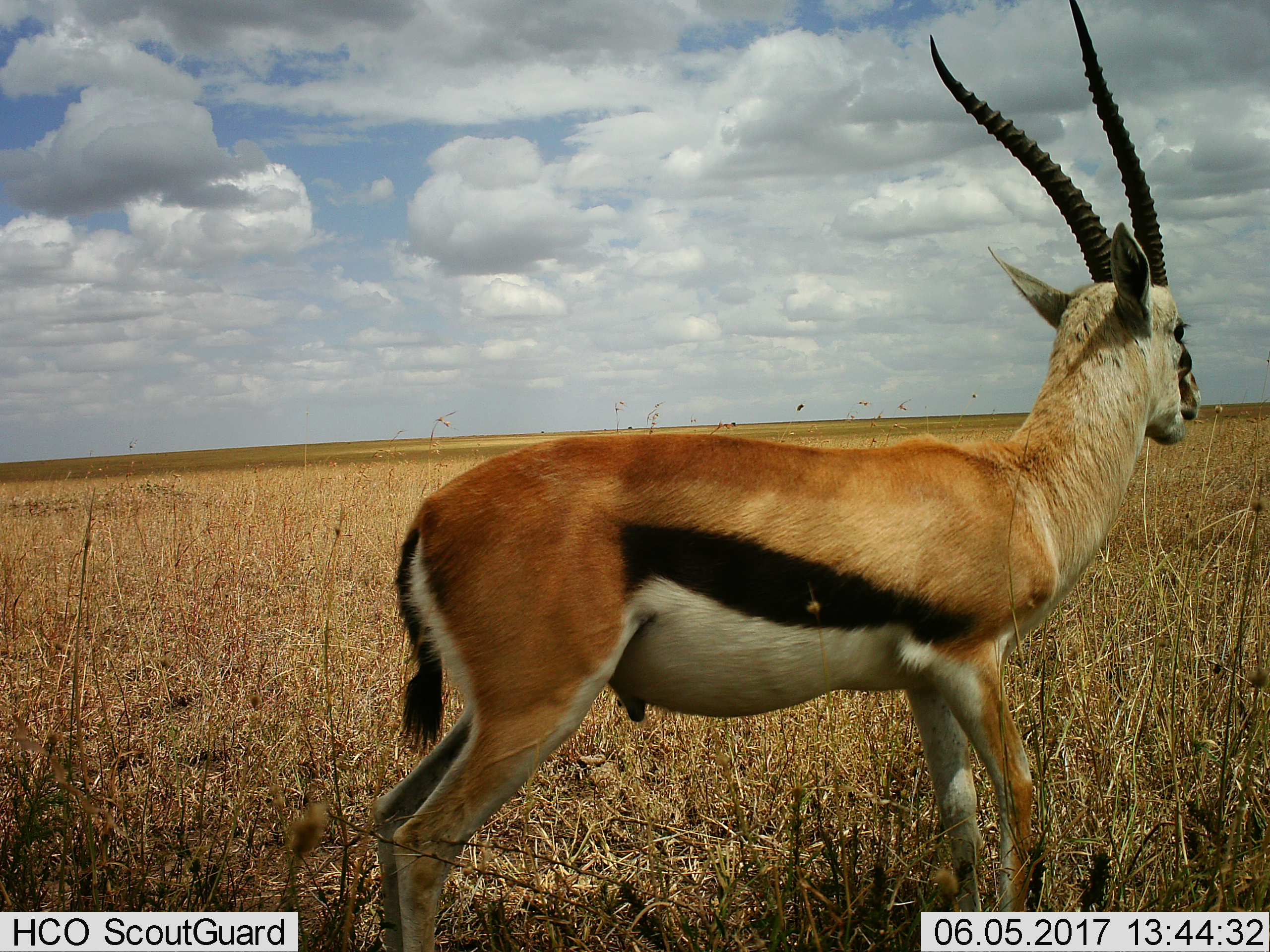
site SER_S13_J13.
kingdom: Animalia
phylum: Chordata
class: Mammalia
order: Artiodactyla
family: Bovidae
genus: Eudorcas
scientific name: Eudorcas thomsonii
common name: thomson's gazelle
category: gazellethomsons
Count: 1.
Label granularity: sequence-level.